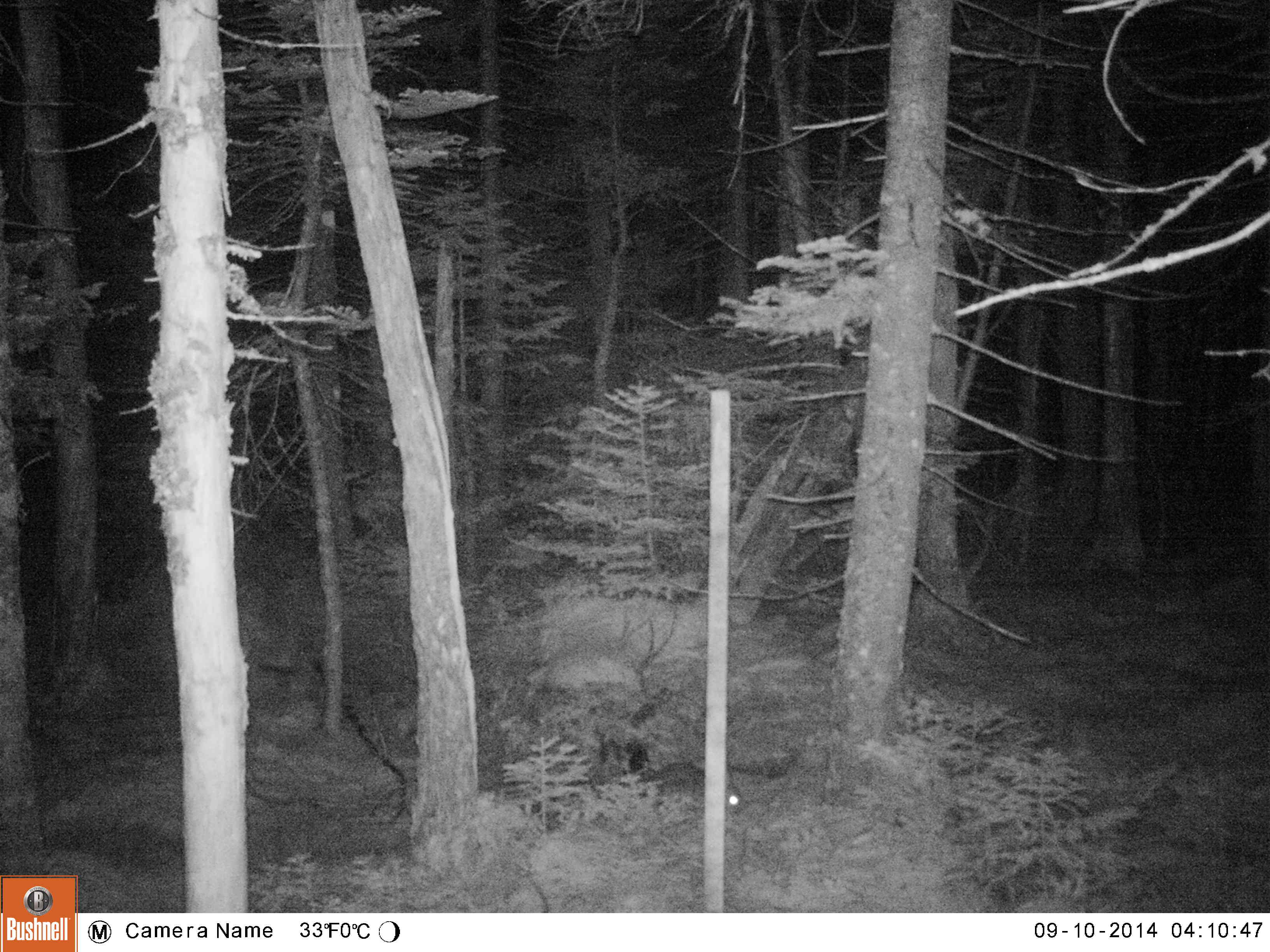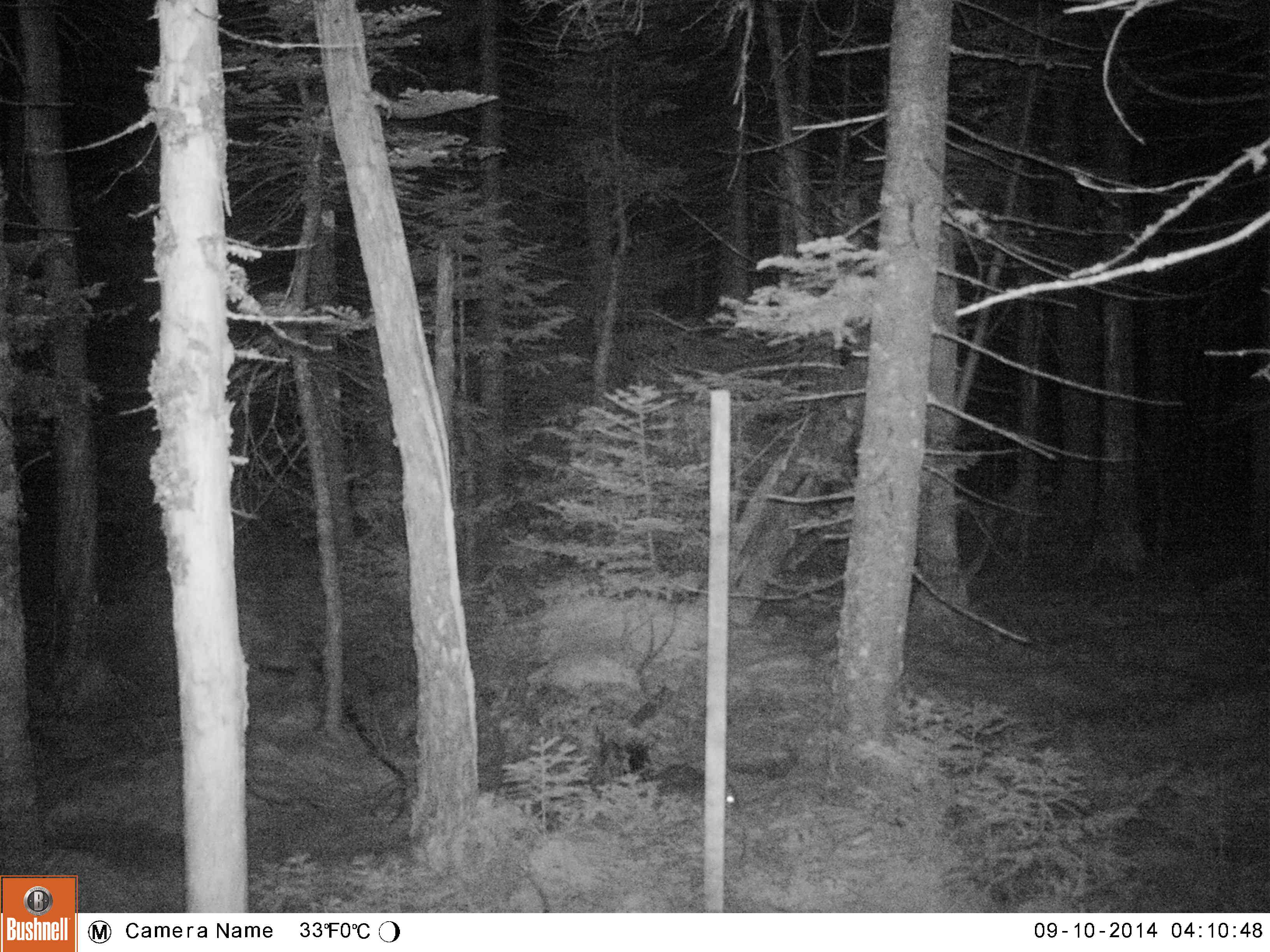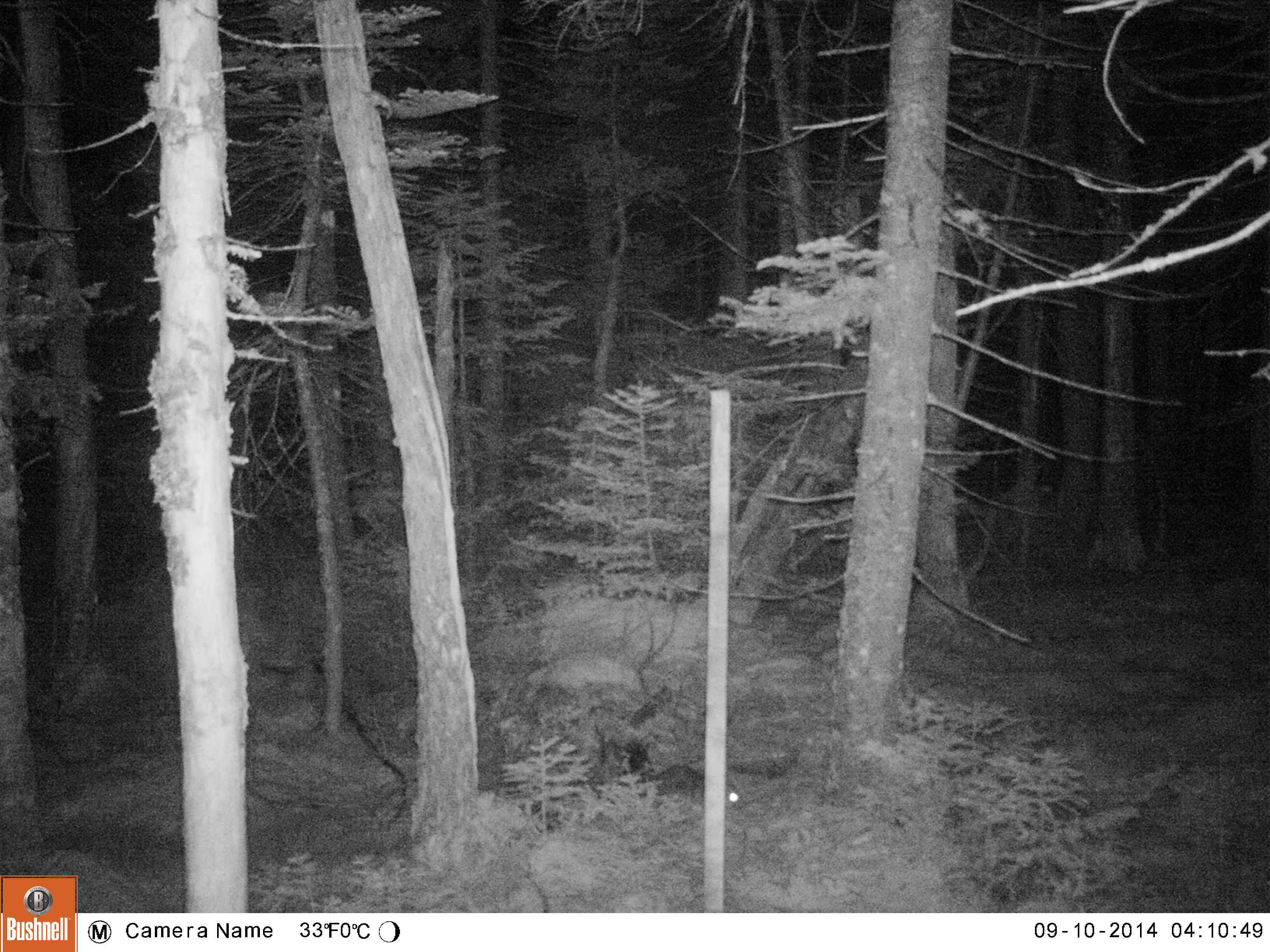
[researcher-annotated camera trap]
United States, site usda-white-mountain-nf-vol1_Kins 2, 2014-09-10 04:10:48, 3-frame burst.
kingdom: Animalia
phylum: Chordata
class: Mammalia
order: Lagomorpha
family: Leporidae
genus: Lepus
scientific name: Lepus americanus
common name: snowshoe hare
Snowshoe hare (Lepus americanus).